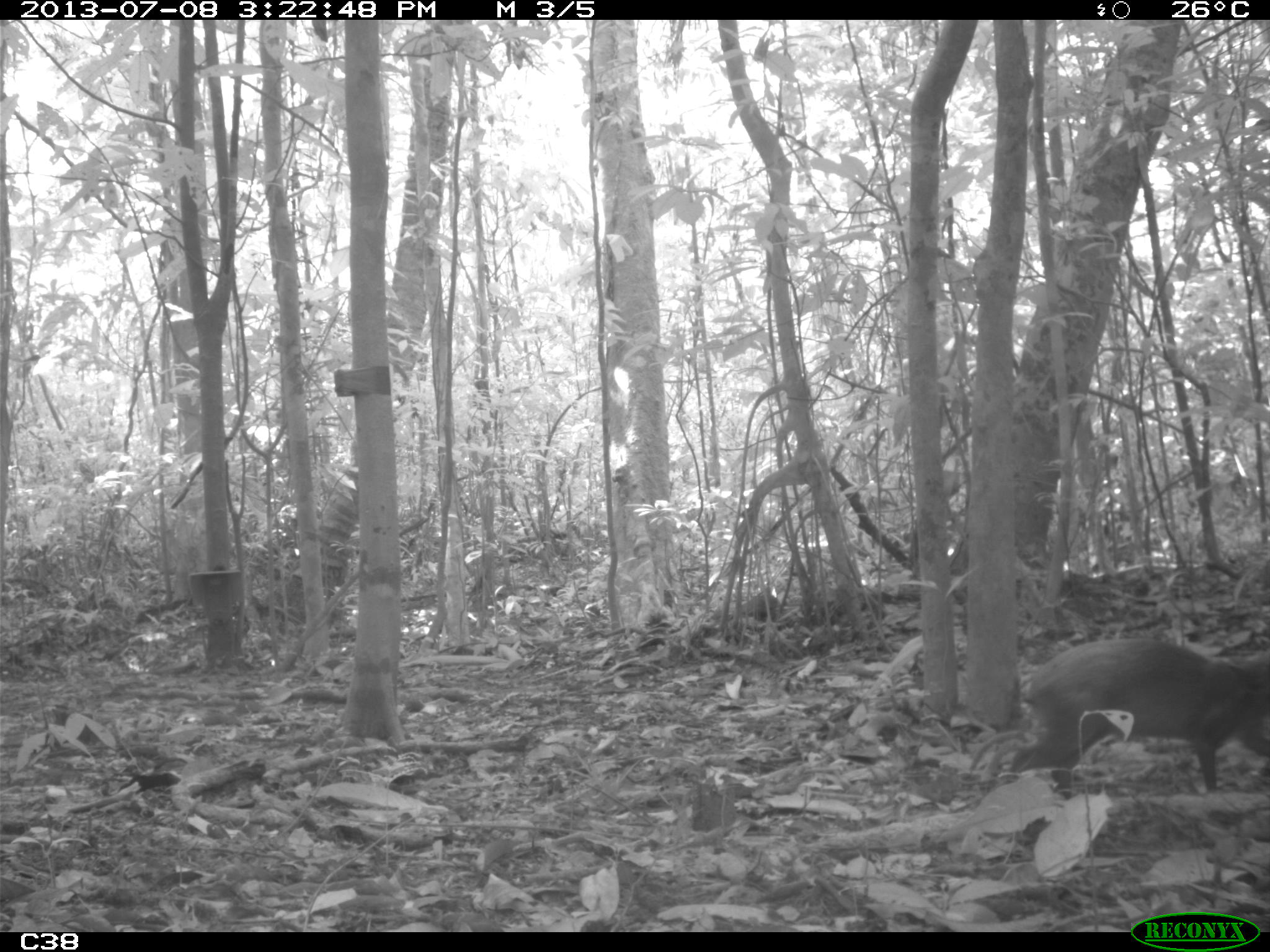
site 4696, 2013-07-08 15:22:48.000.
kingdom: Animalia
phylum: Chordata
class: Mammalia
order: Rodentia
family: Dasyproctidae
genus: Dasyprocta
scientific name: Dasyprocta leporina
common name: red-rumped agouti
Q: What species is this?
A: Dasyprocta leporina (red-rumped agouti).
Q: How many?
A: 1.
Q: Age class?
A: Adult.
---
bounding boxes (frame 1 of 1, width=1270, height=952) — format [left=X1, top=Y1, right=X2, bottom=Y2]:
dasyprocta leporina: [left=1004, top=637, right=1270, bottom=799]; [left=691, top=783, right=741, bottom=833]